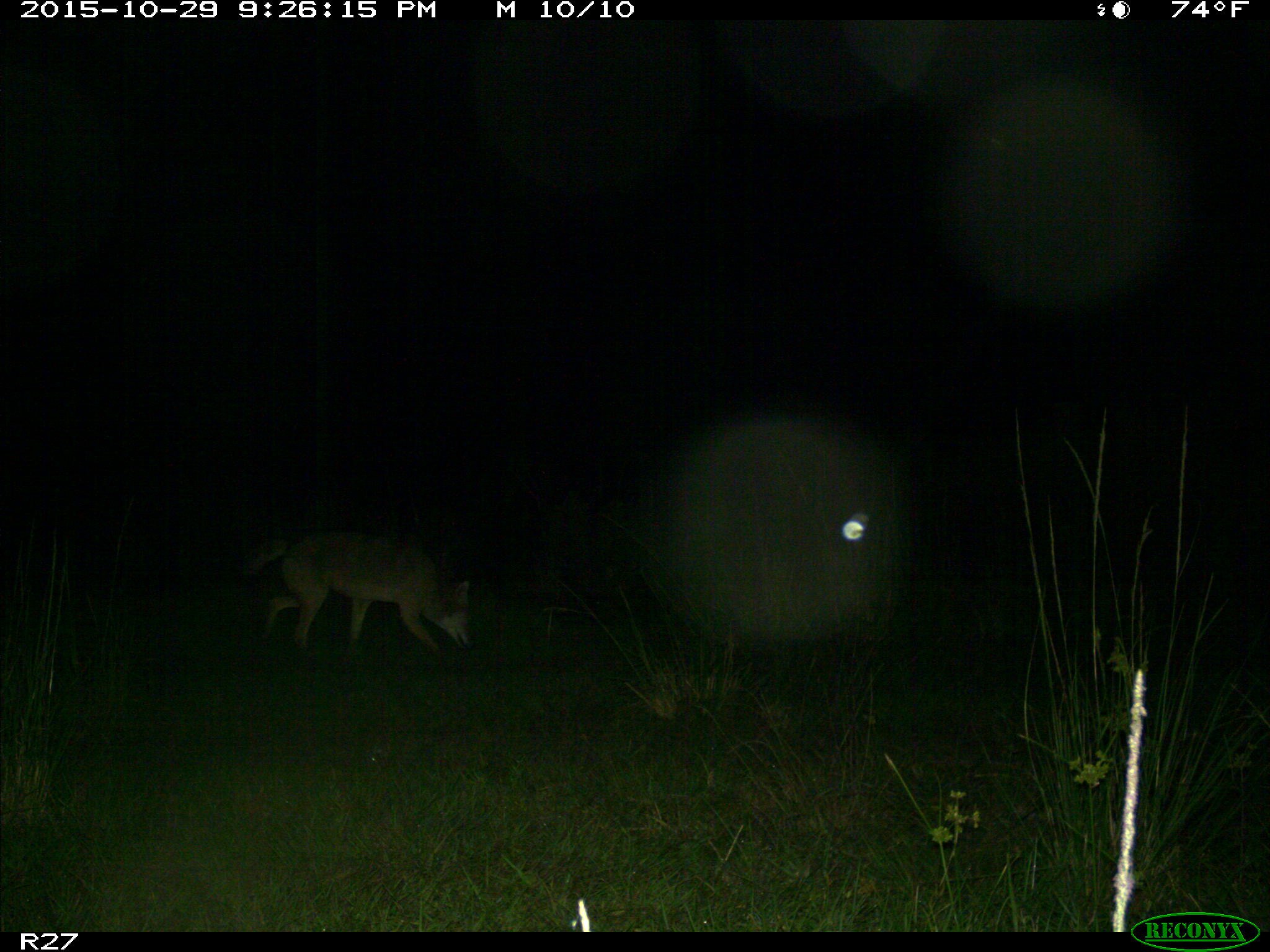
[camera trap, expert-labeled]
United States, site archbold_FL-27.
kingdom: Animalia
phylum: Chordata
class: Mammalia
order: Carnivora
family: Canidae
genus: Canis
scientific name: Canis latrans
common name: coyote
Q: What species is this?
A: Canis latrans (coyote).